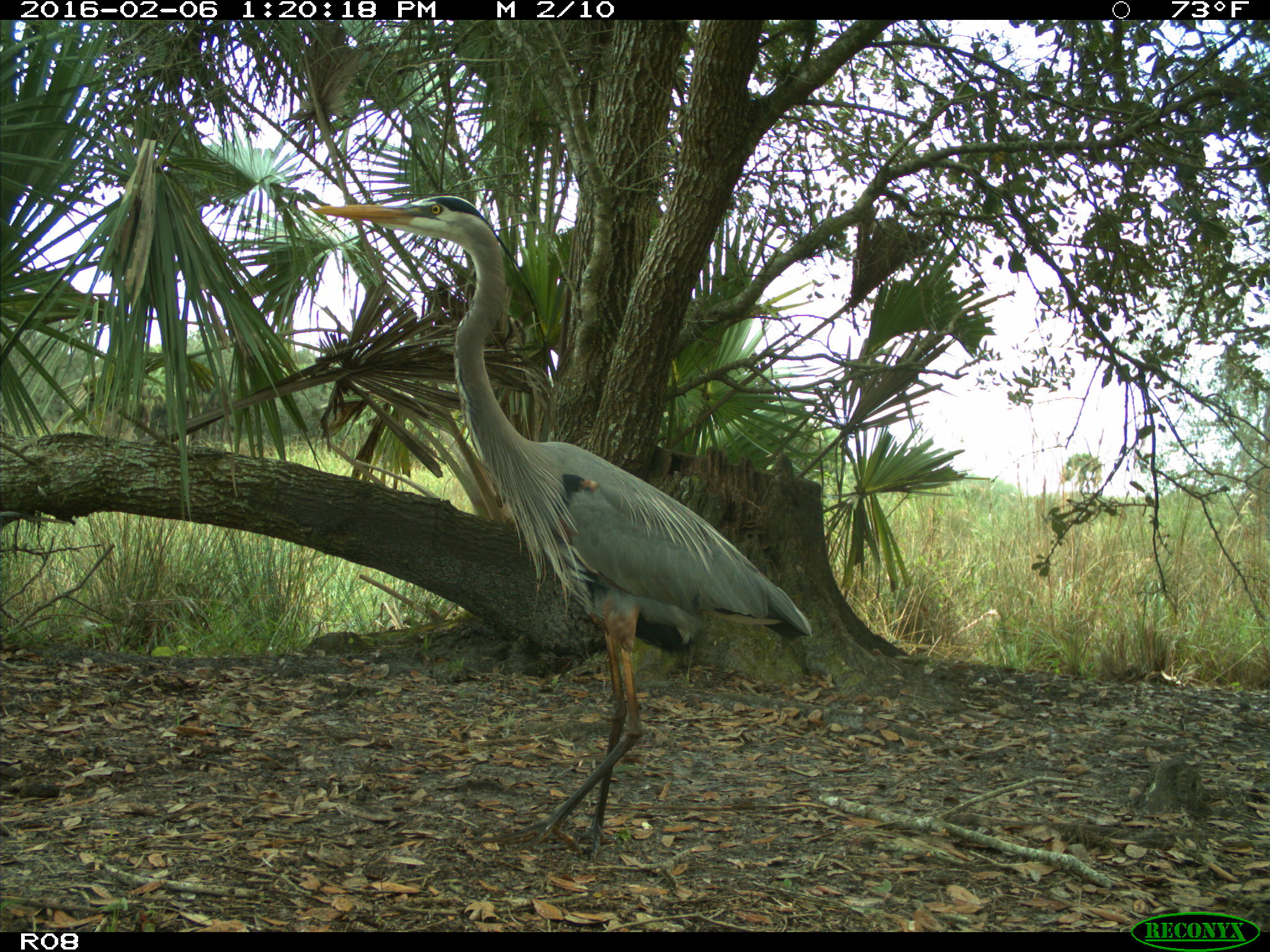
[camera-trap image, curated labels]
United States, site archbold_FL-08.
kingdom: Animalia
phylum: Chordata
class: Aves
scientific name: Aves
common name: birds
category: unidentified bird